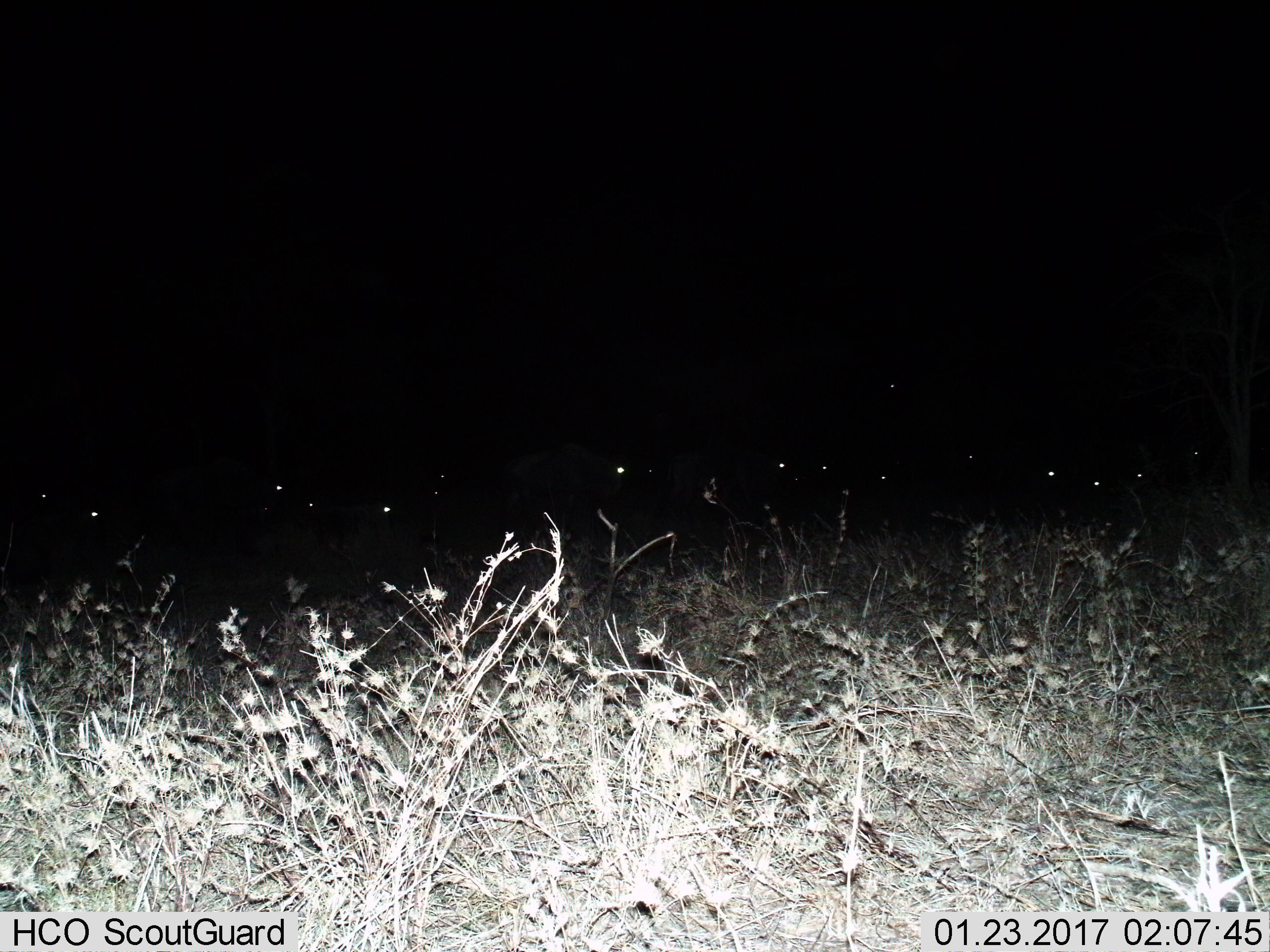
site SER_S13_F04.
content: unidentified animal